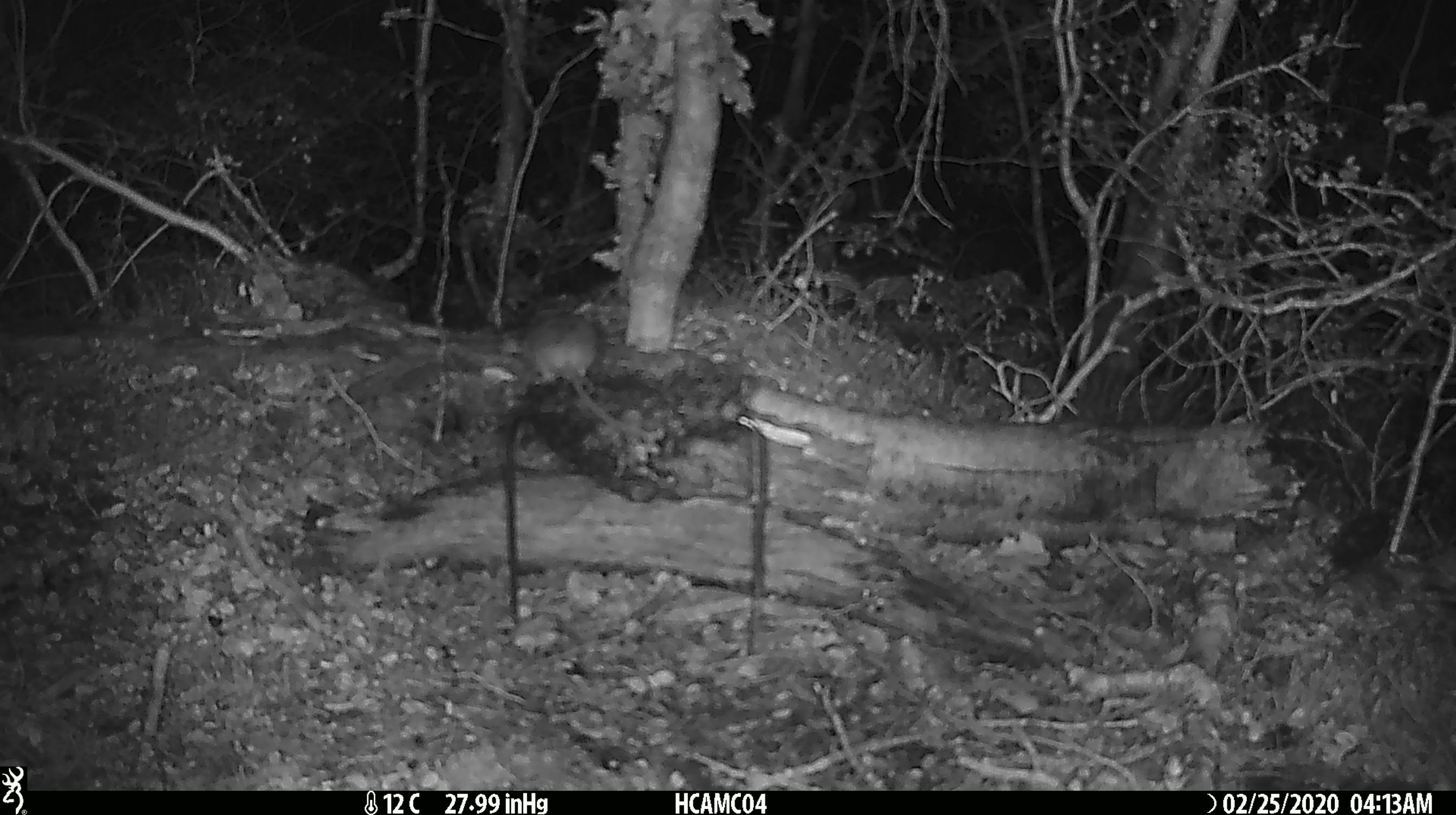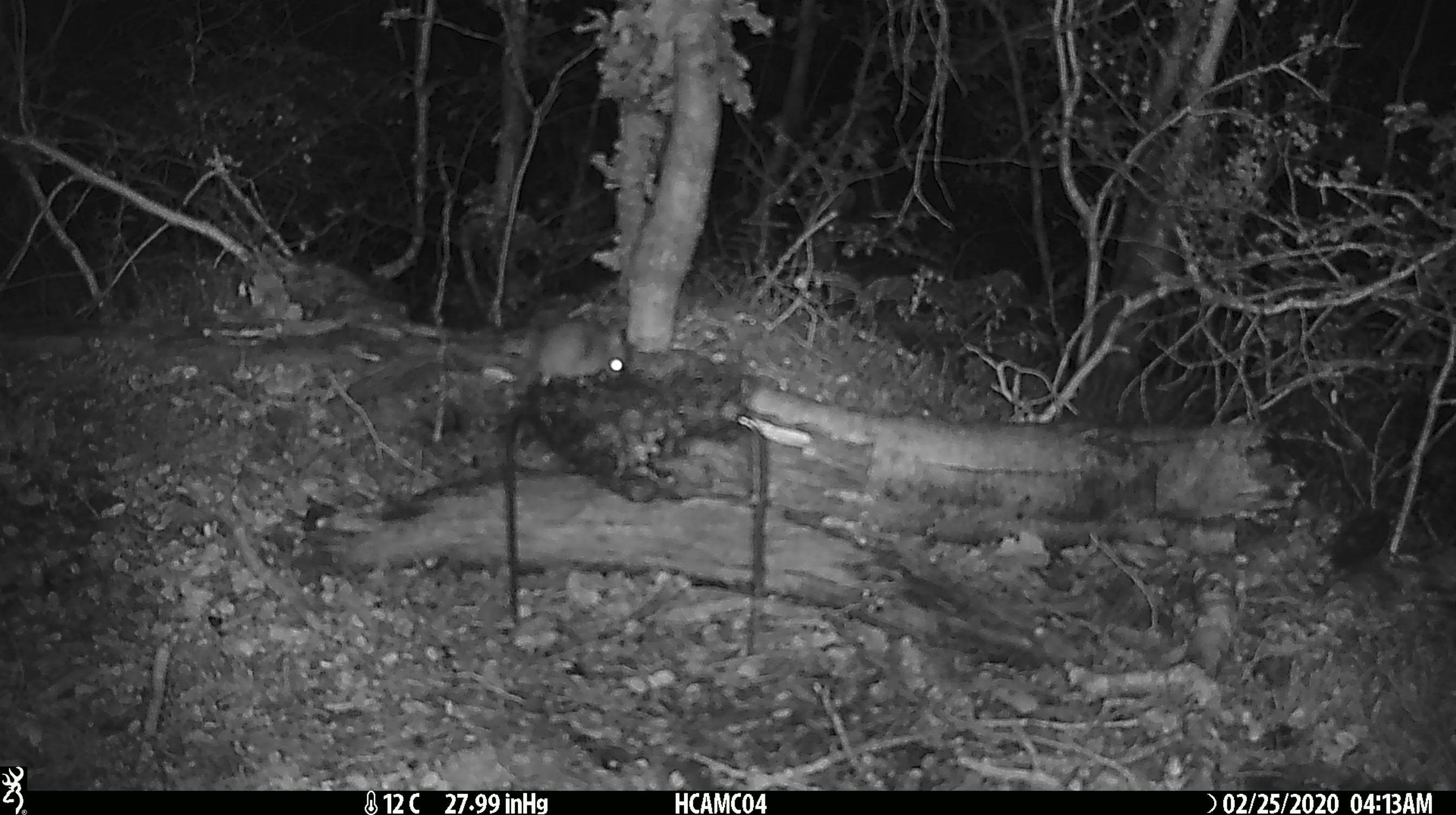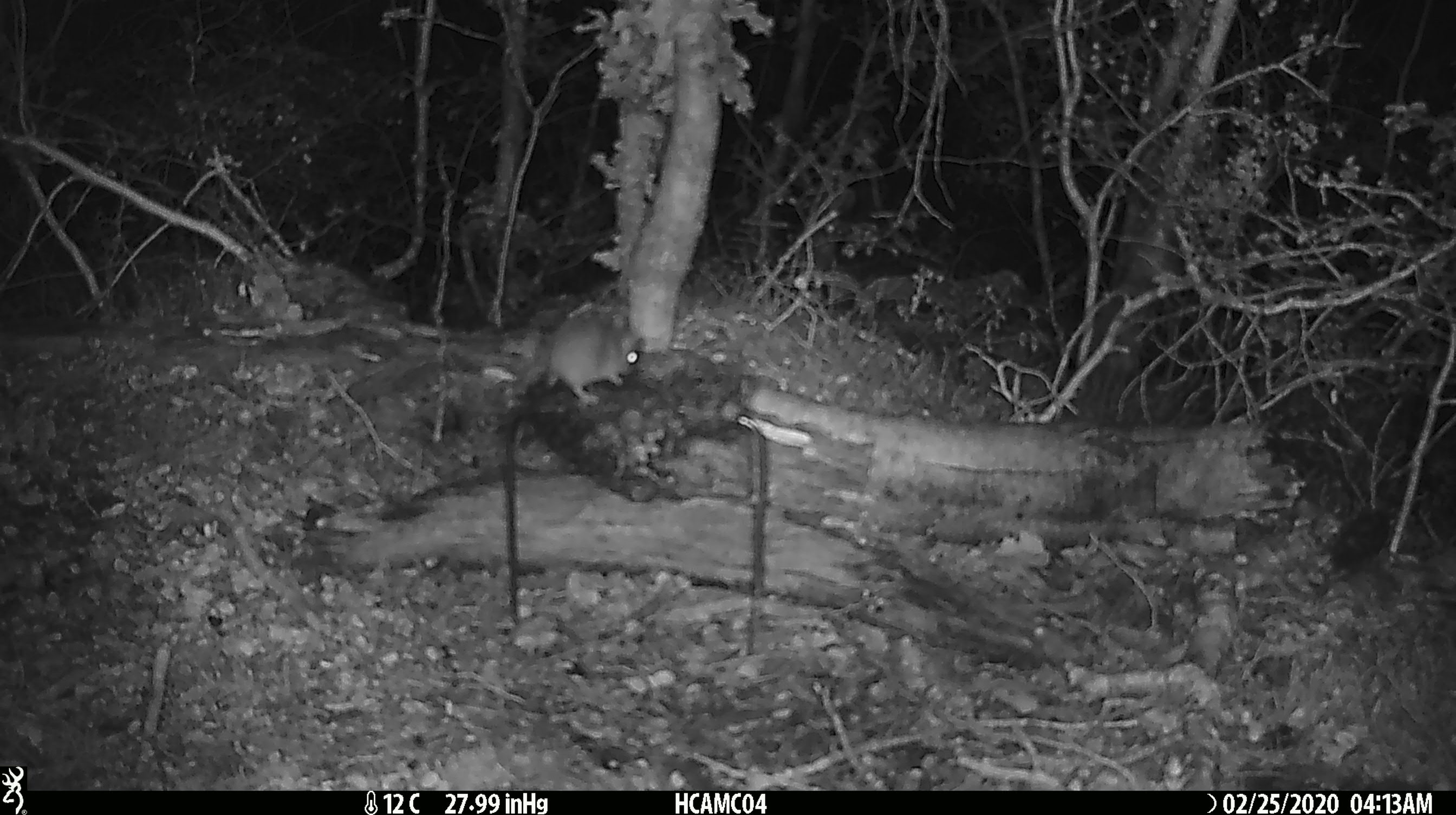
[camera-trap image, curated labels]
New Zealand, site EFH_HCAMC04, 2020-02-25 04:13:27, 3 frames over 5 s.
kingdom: Animalia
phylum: Chordata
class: Mammalia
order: Rodentia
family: Muridae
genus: Mus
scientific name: Mus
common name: mouse